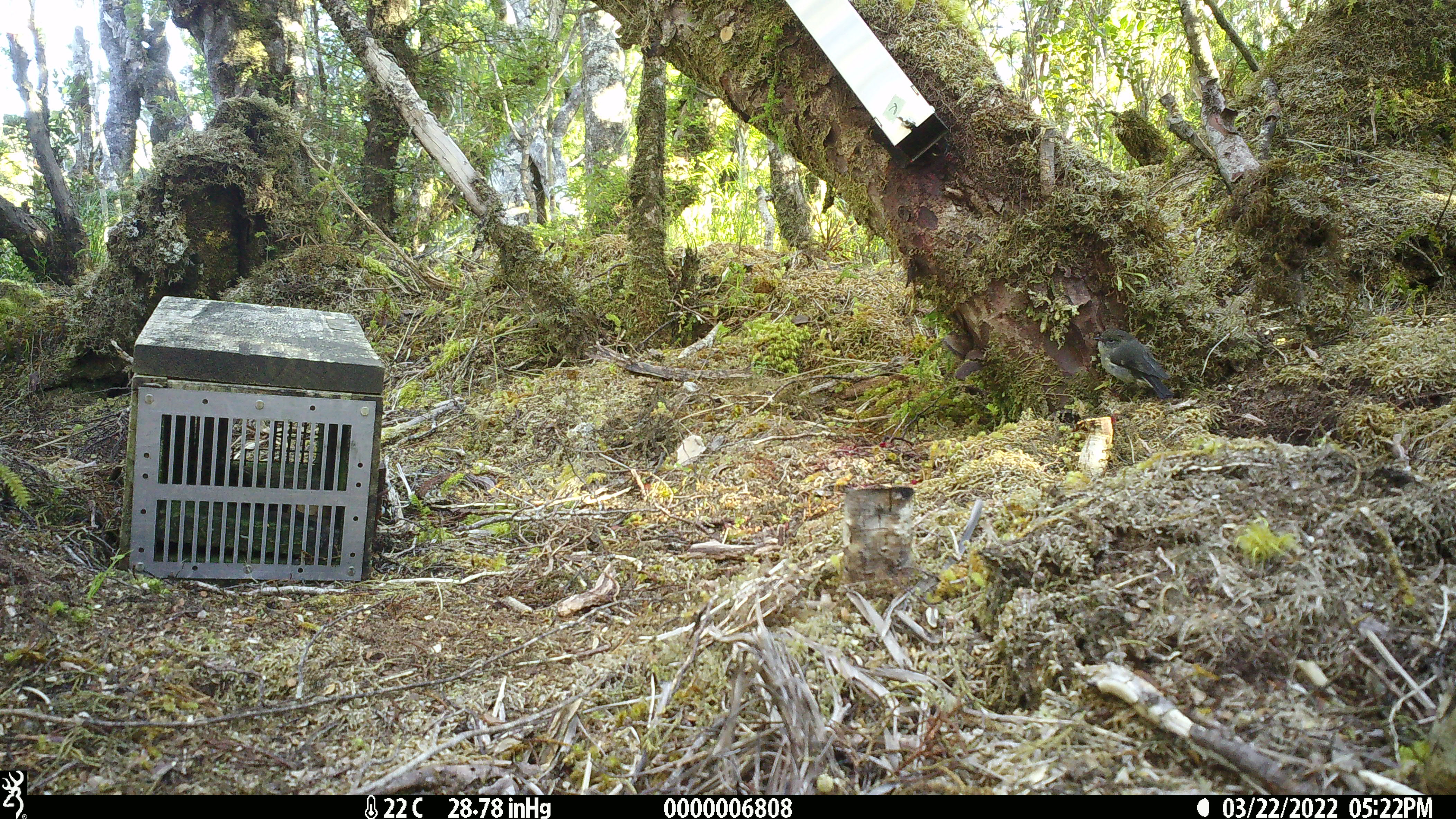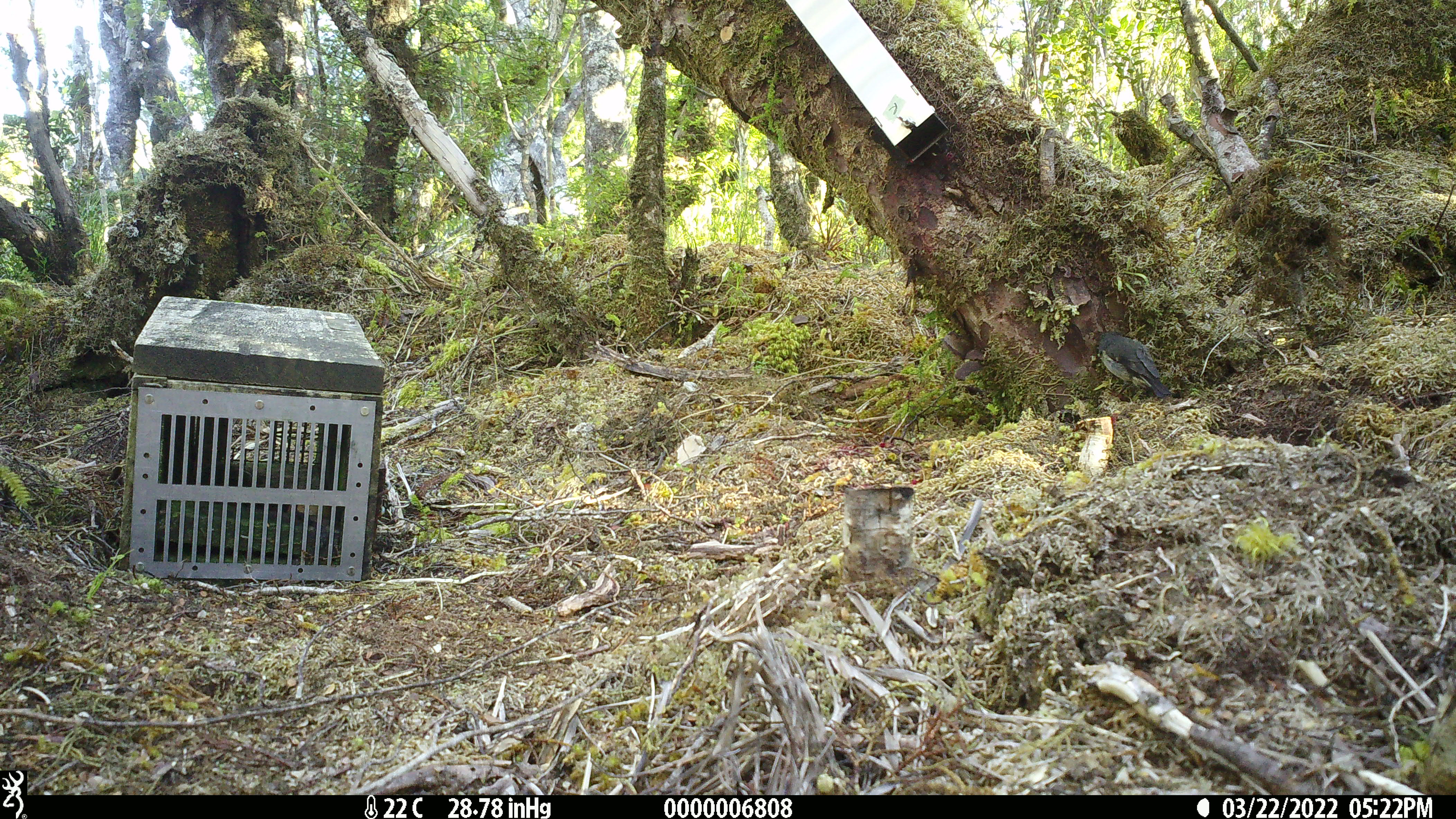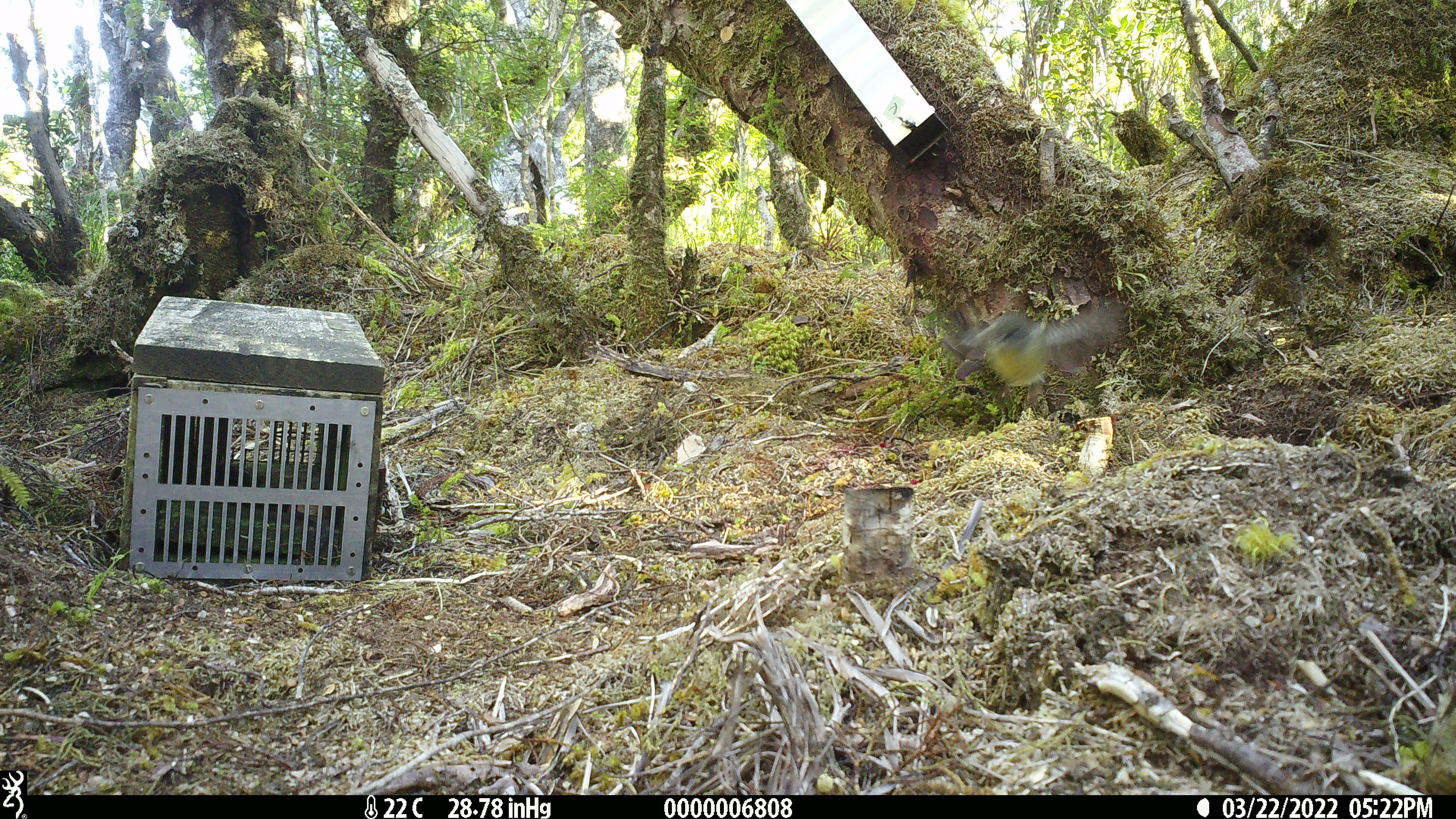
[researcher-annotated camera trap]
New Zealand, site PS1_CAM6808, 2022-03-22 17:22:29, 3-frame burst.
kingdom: Animalia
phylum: Chordata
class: Aves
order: Passeriformes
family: Petroicidae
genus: Petroica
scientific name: Petroica macrocephala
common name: tomtit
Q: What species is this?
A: Tomtit (Petroica macrocephala).